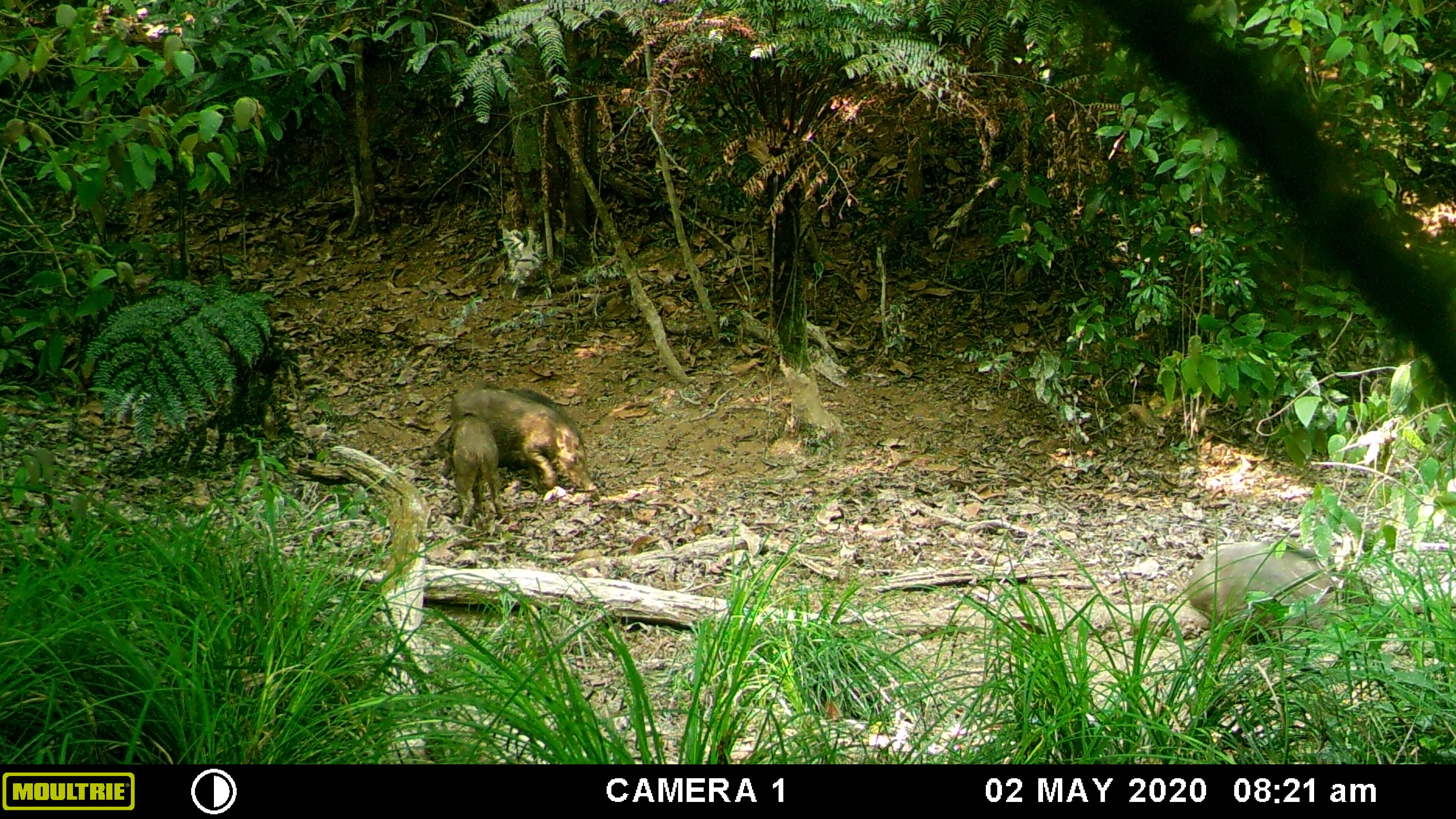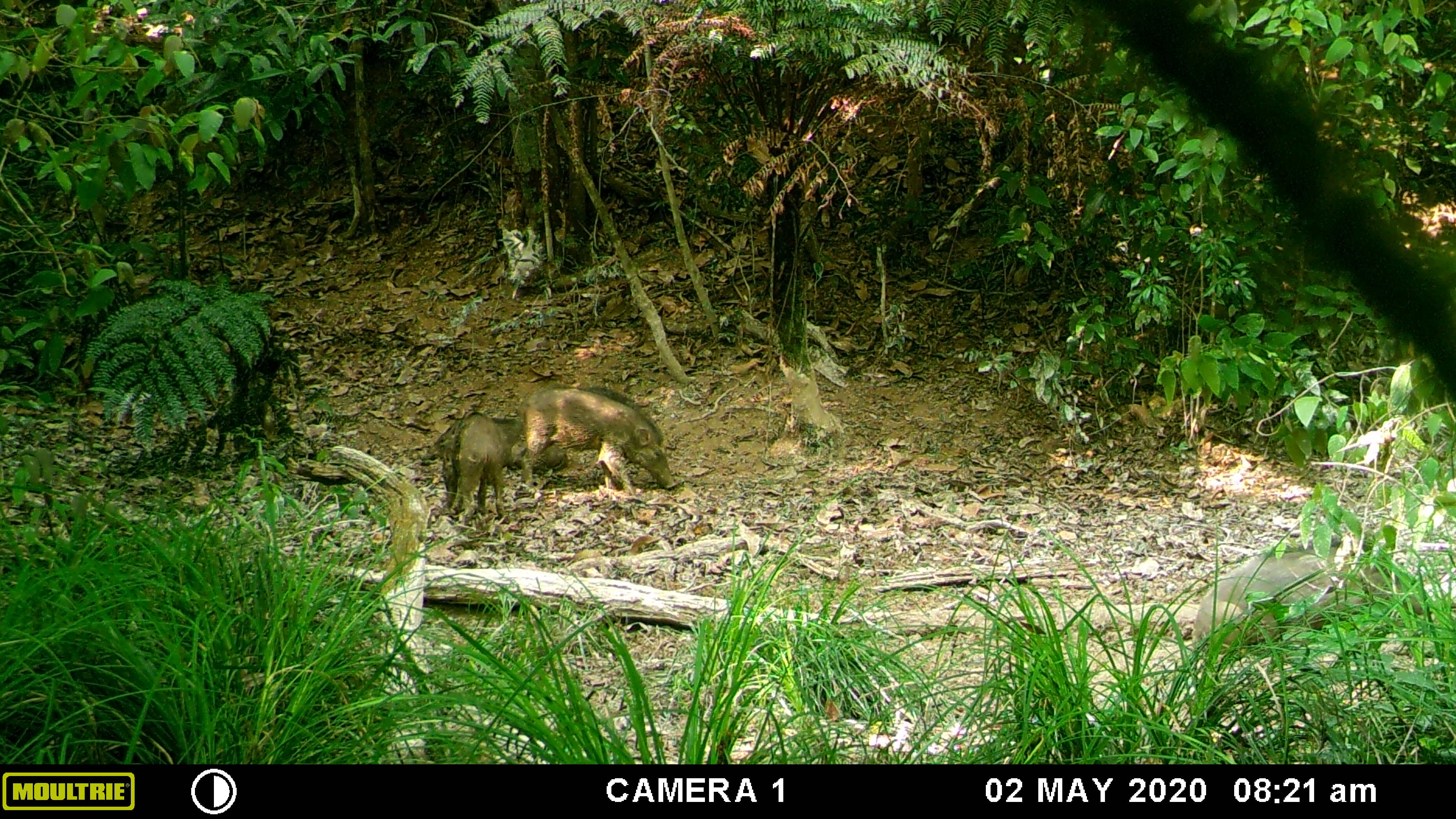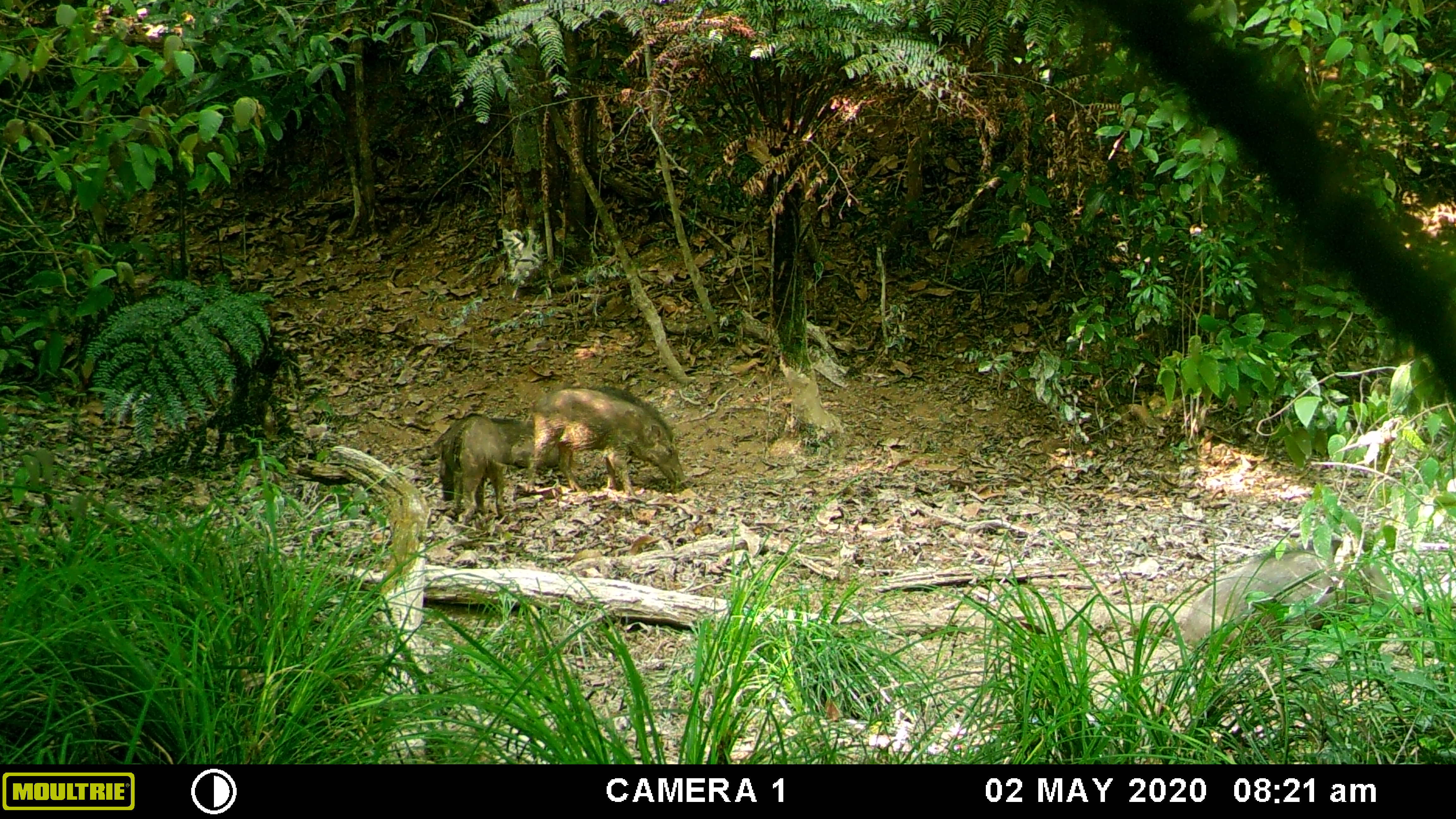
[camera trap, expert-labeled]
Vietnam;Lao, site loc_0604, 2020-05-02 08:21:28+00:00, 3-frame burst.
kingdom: Animalia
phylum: Chordata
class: Mammalia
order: Artiodactyla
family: Suidae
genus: Sus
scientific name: Sus scrofa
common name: eurasian wild pig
Eurasian wild pig (Sus scrofa). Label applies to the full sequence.